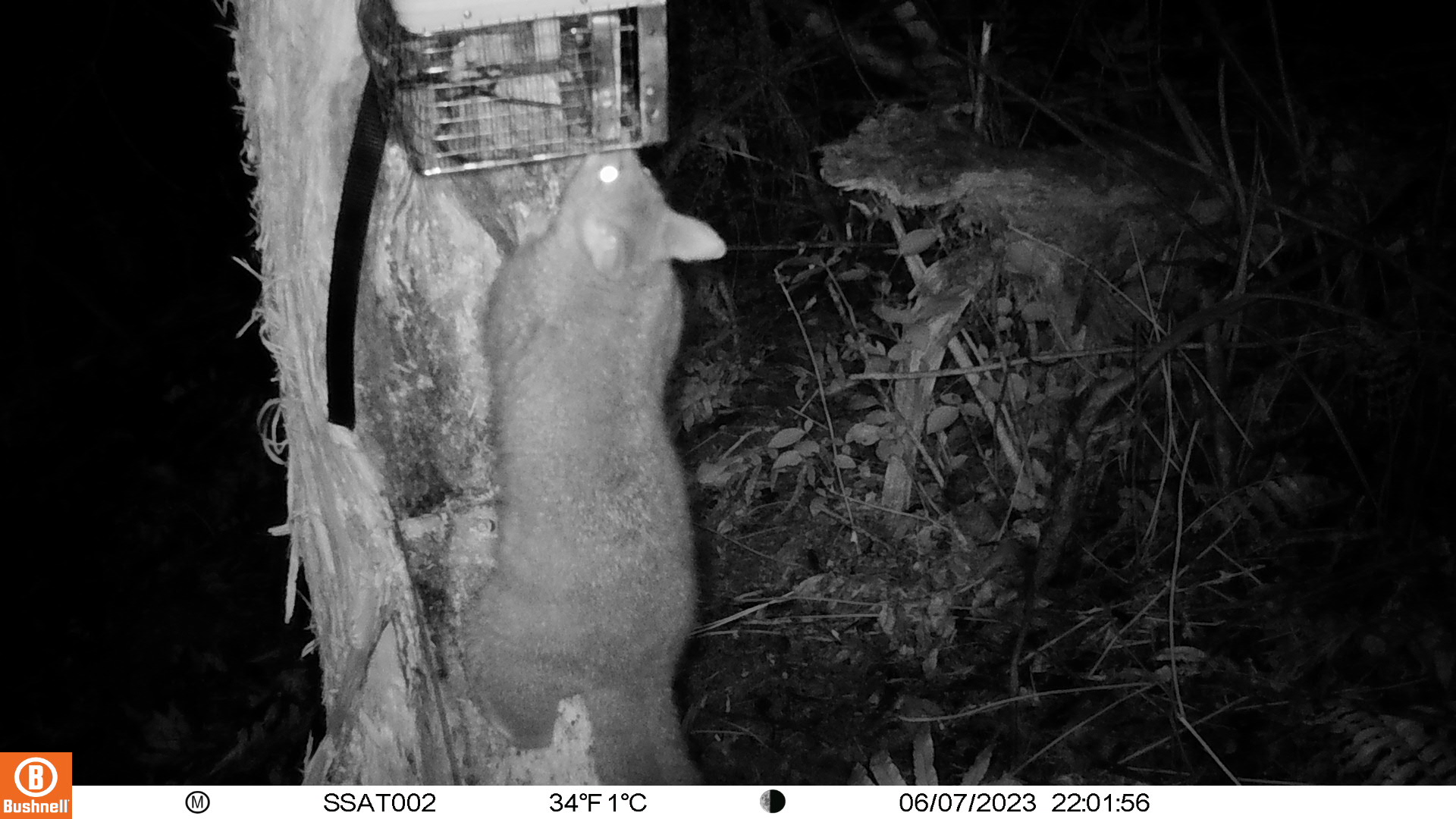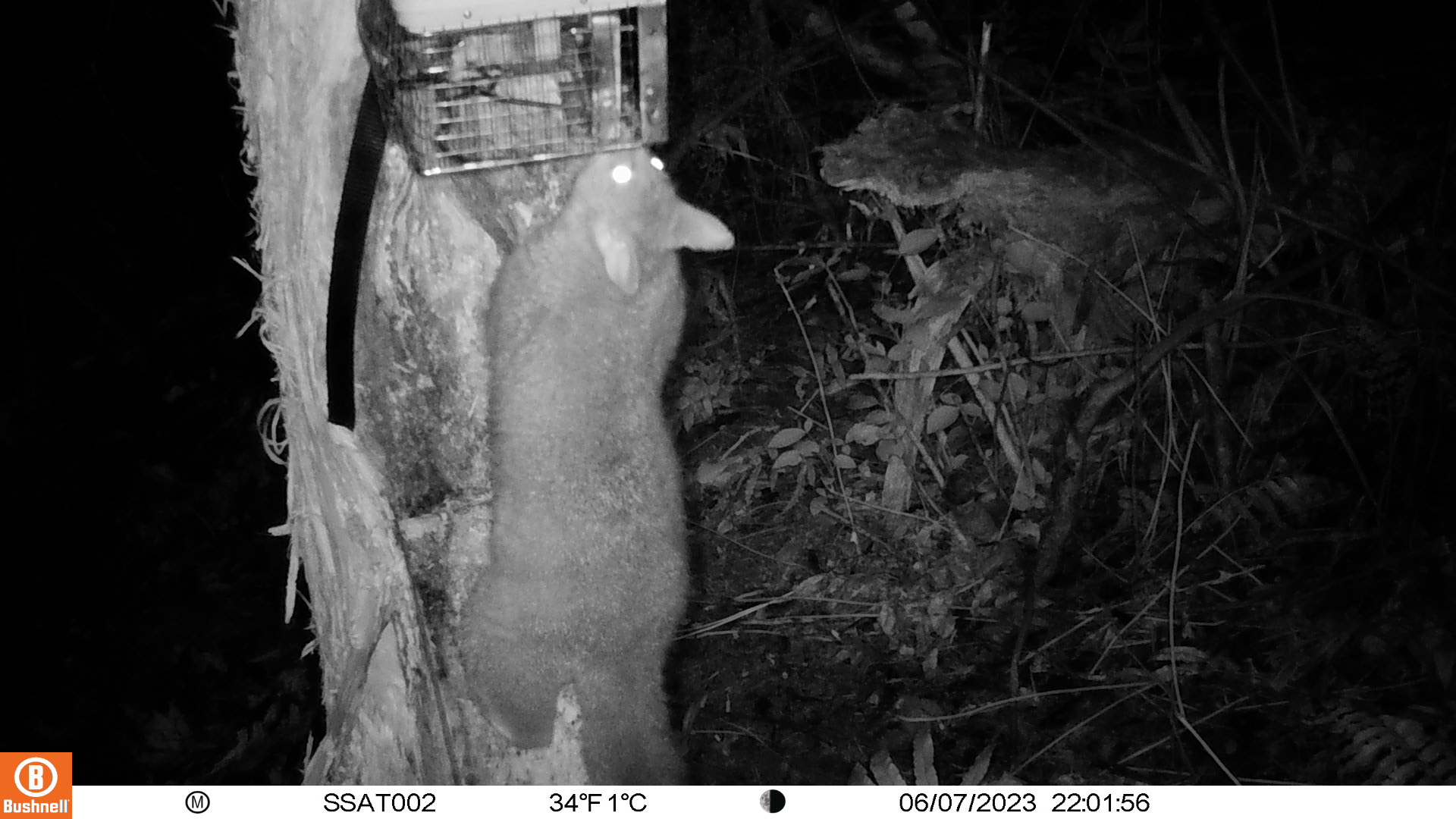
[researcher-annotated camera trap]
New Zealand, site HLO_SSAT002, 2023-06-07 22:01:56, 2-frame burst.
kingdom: Animalia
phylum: Chordata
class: Mammalia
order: Diprotodontia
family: Phalangeridae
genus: Trichosurus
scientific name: Trichosurus vulpecula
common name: common brushtail possum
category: possum